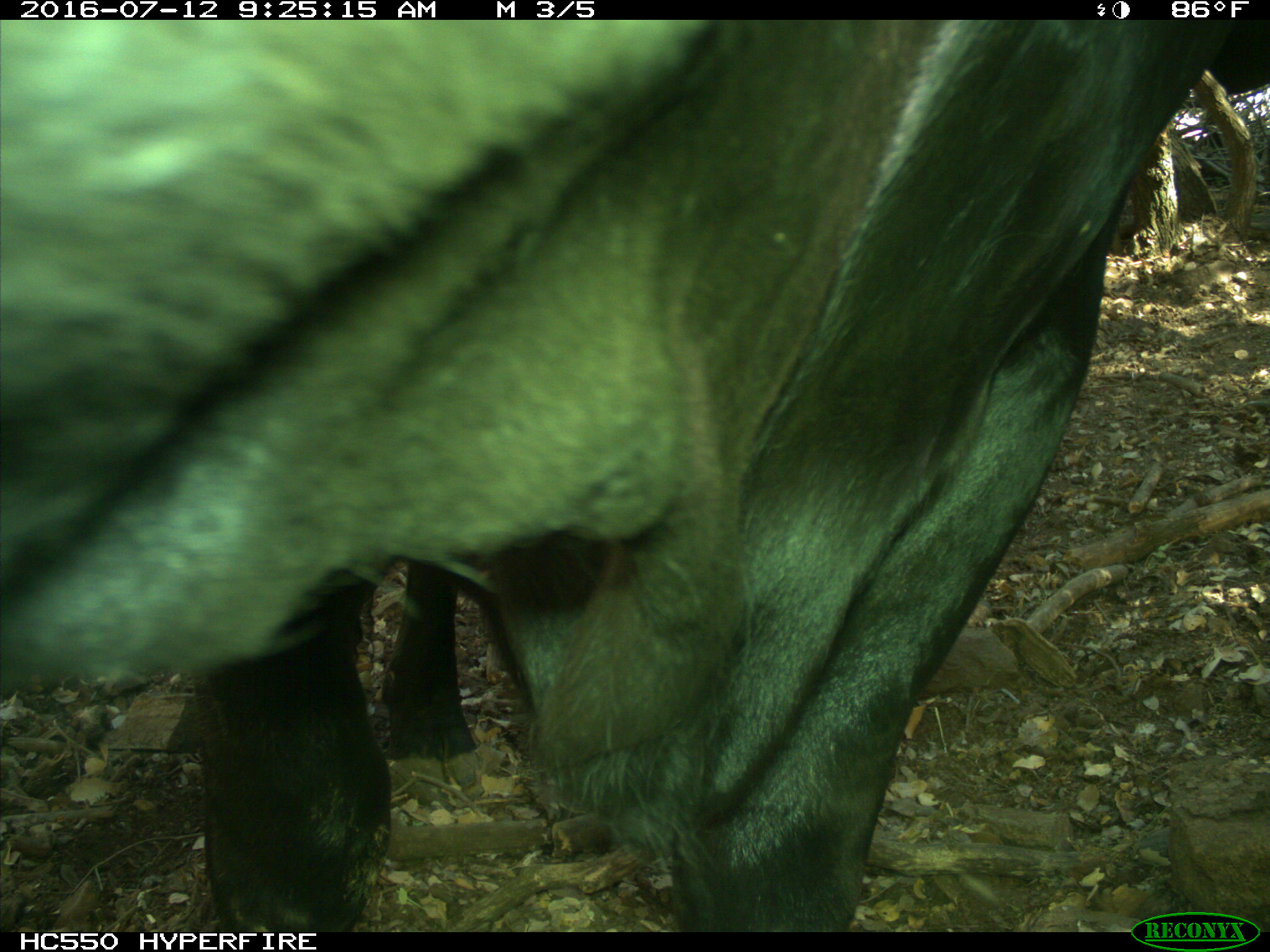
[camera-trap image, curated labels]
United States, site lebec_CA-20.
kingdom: Animalia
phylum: Chordata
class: Mammalia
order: Artiodactyla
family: Bovidae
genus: Bos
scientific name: Bos taurus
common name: domestic cow